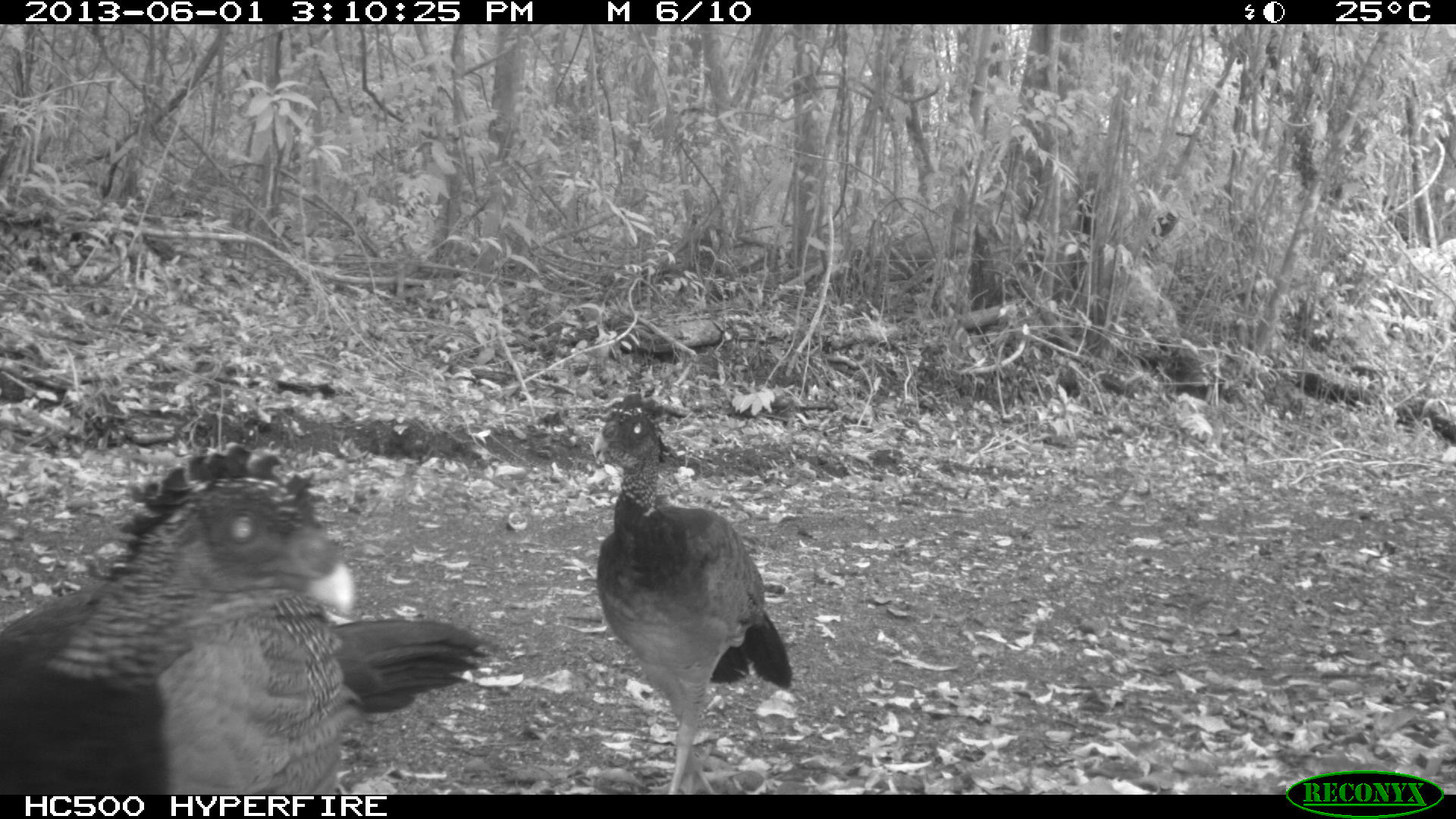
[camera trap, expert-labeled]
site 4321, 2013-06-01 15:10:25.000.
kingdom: Animalia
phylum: Chordata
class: Aves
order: Galliformes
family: Cracidae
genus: Crax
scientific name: Crax rubra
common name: great curassow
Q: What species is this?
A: Crax rubra (great curassow).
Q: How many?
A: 2.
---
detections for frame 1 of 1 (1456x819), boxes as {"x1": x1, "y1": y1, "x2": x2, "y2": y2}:
crax rubra: {"x1": 0, "y1": 442, "x2": 499, "y2": 794}; {"x1": 587, "y1": 390, "x2": 795, "y2": 794}